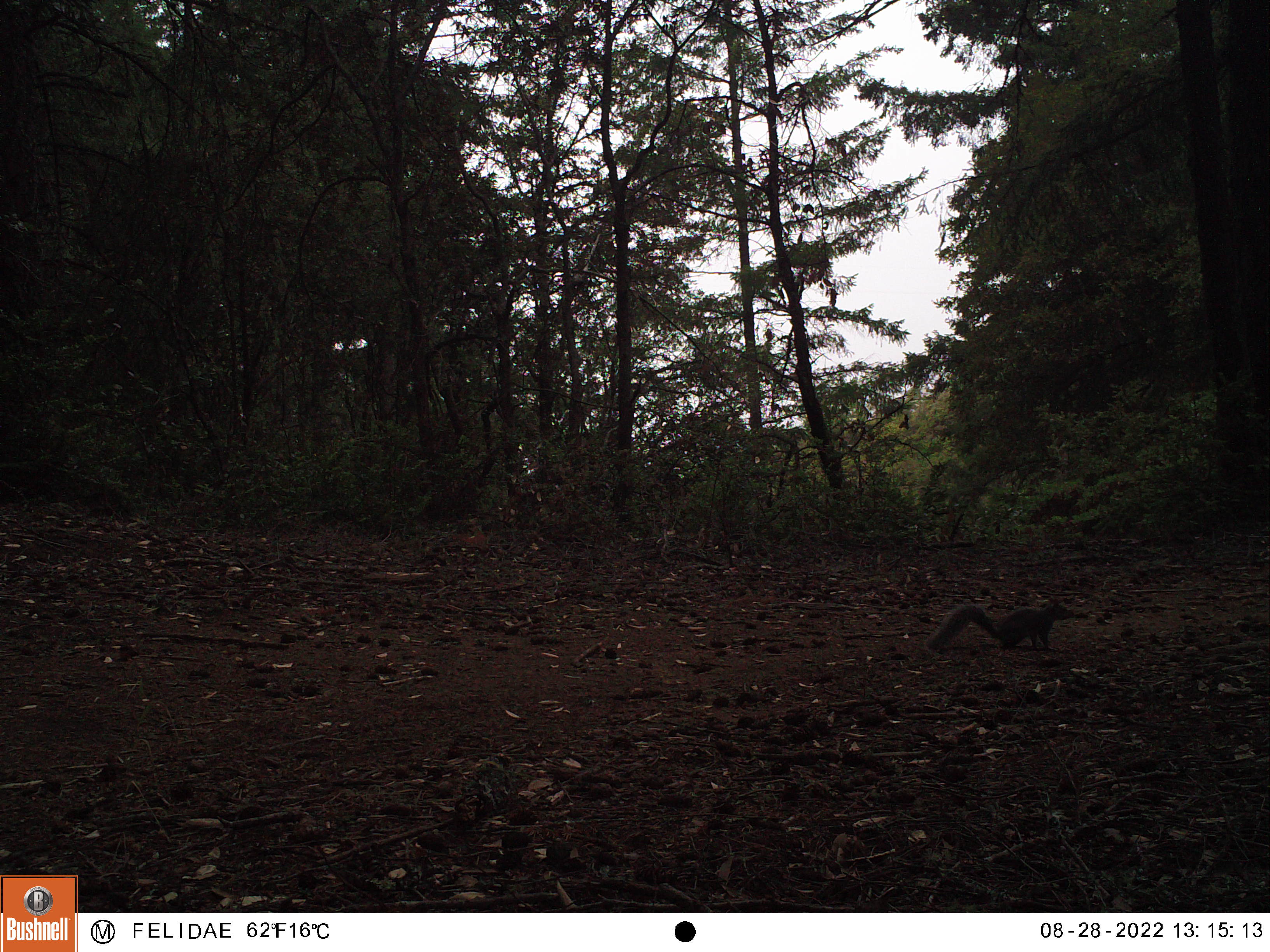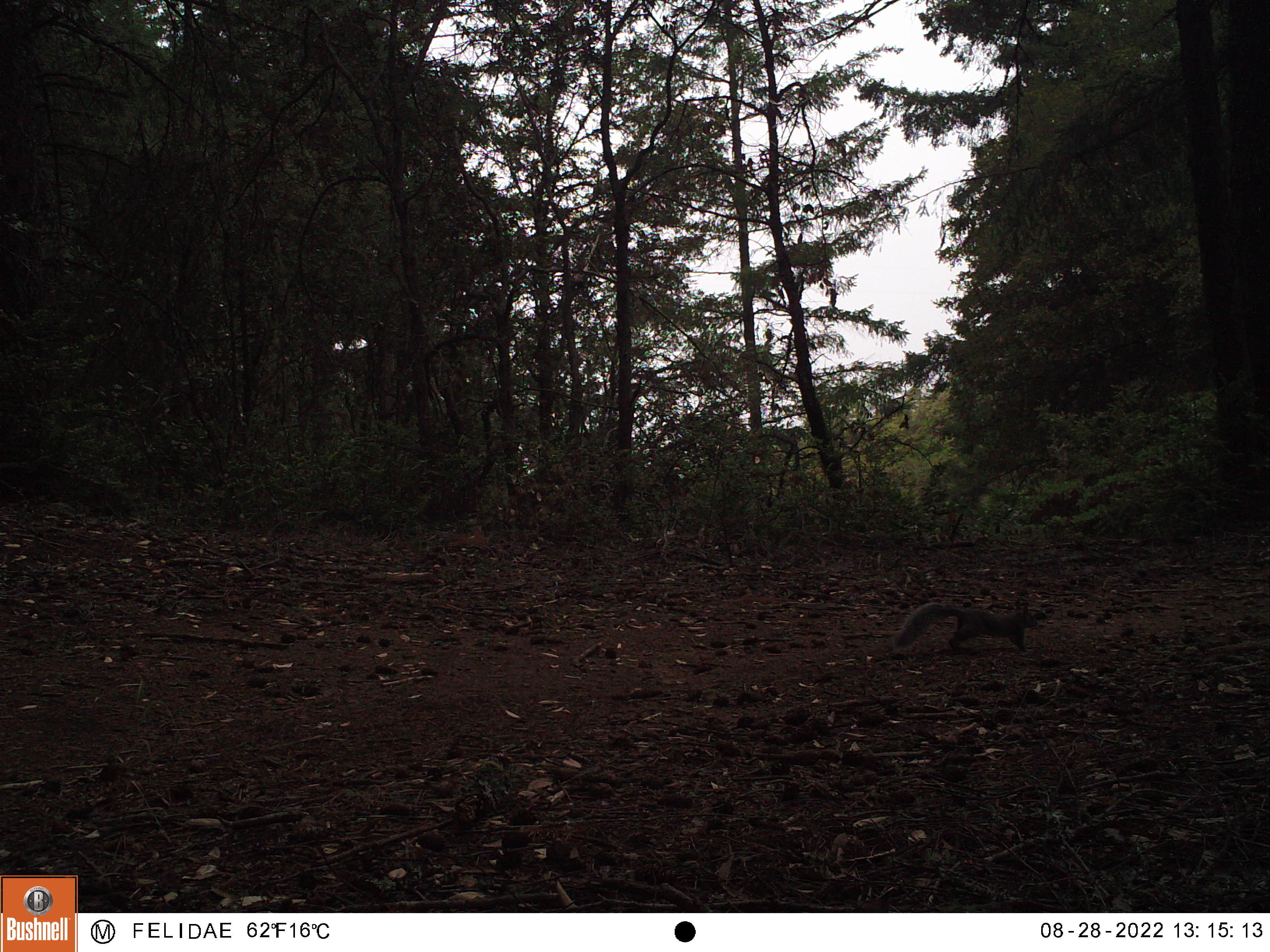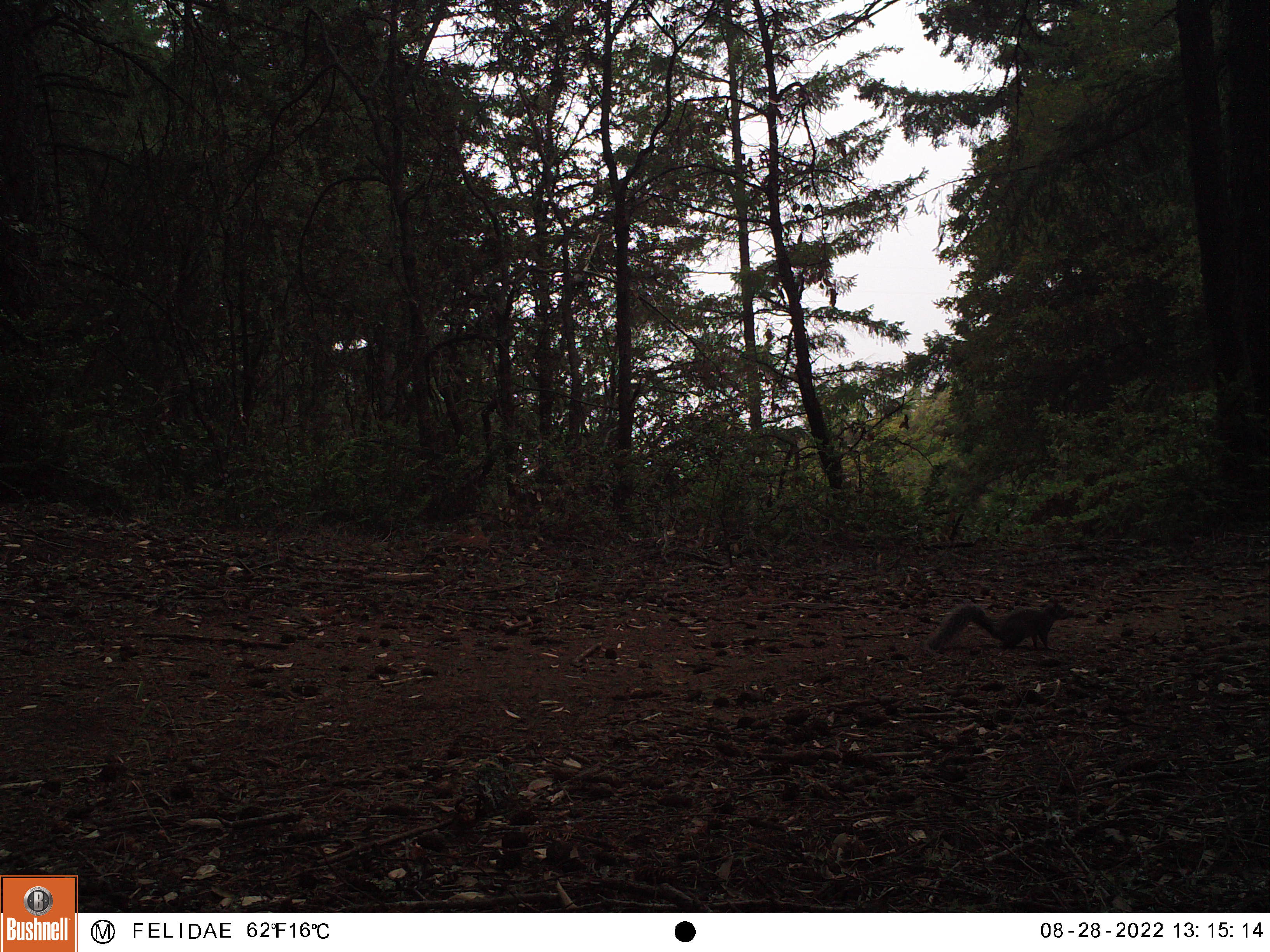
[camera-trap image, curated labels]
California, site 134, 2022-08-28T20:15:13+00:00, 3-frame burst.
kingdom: Animalia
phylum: Chordata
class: Mammalia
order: Rodentia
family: Sciuridae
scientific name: Sciuridae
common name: squirrel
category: unknown squirrel